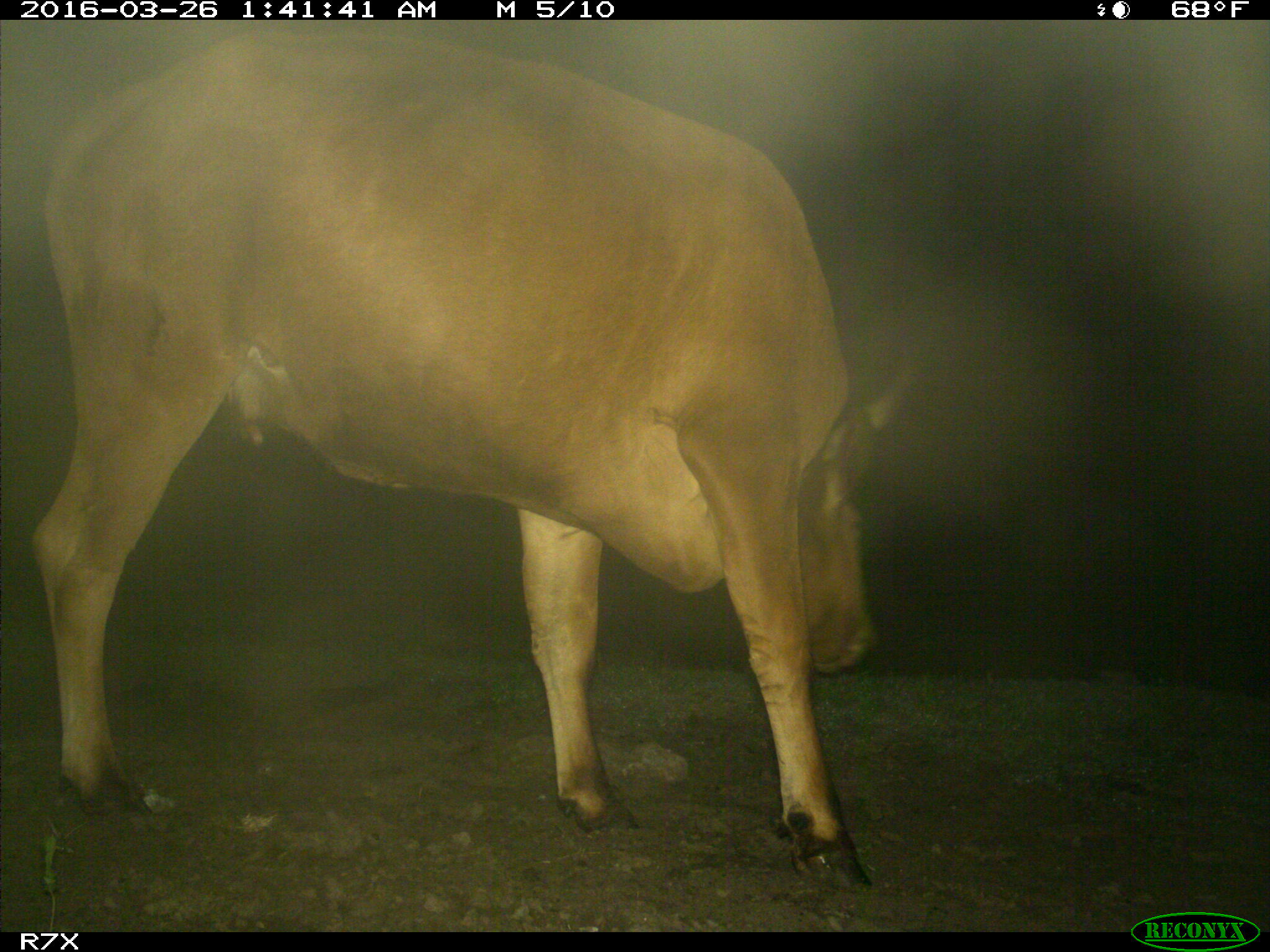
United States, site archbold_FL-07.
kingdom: Animalia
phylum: Chordata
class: Mammalia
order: Artiodactyla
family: Bovidae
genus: Bos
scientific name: Bos taurus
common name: domestic cow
Bos taurus (domestic cow).